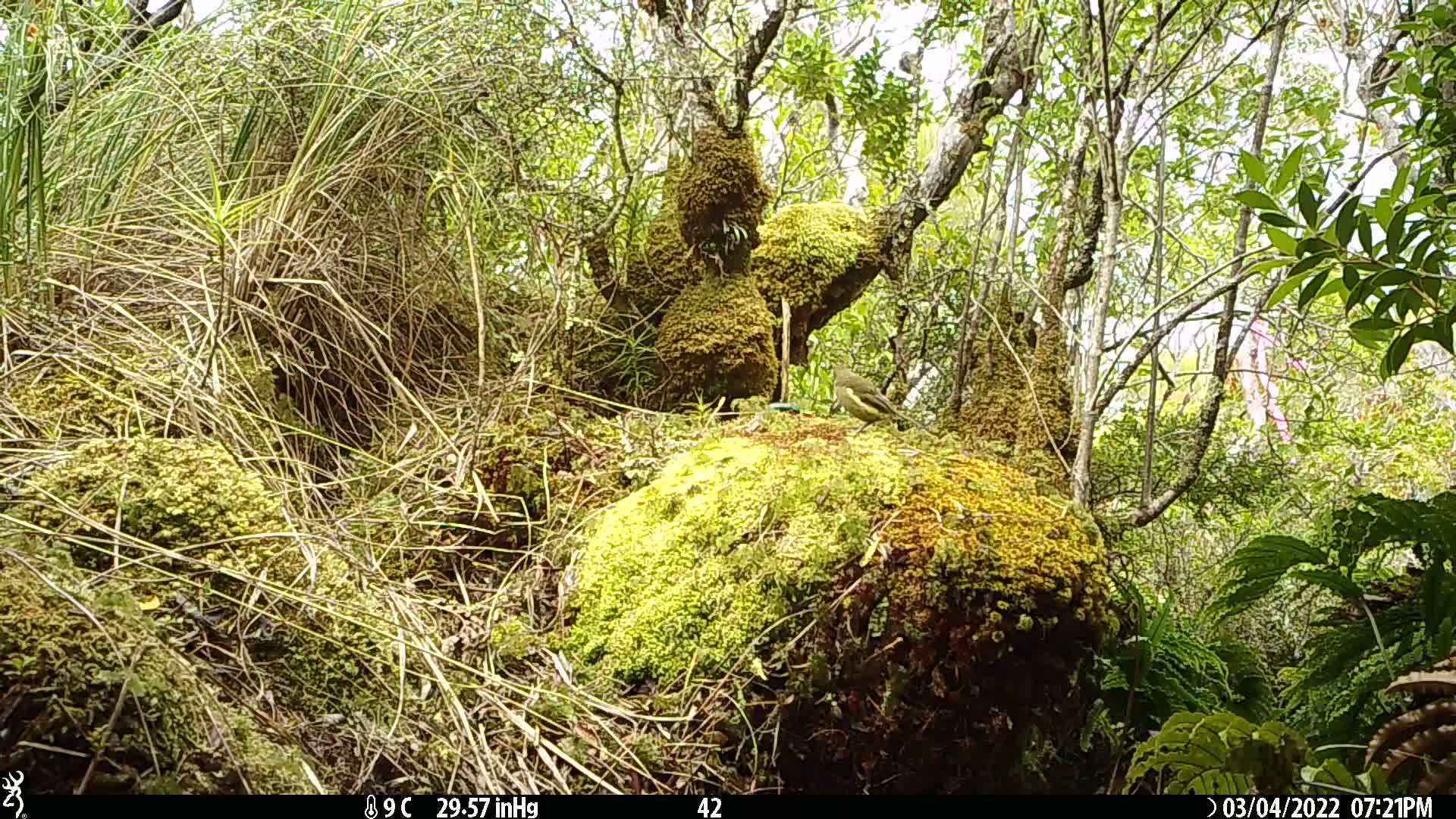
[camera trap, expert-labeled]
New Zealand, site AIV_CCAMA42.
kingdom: Animalia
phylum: Chordata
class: Aves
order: Passeriformes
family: Meliphagidae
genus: Anthornis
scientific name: Anthornis melanura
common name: new zealand bellbird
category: bellbird